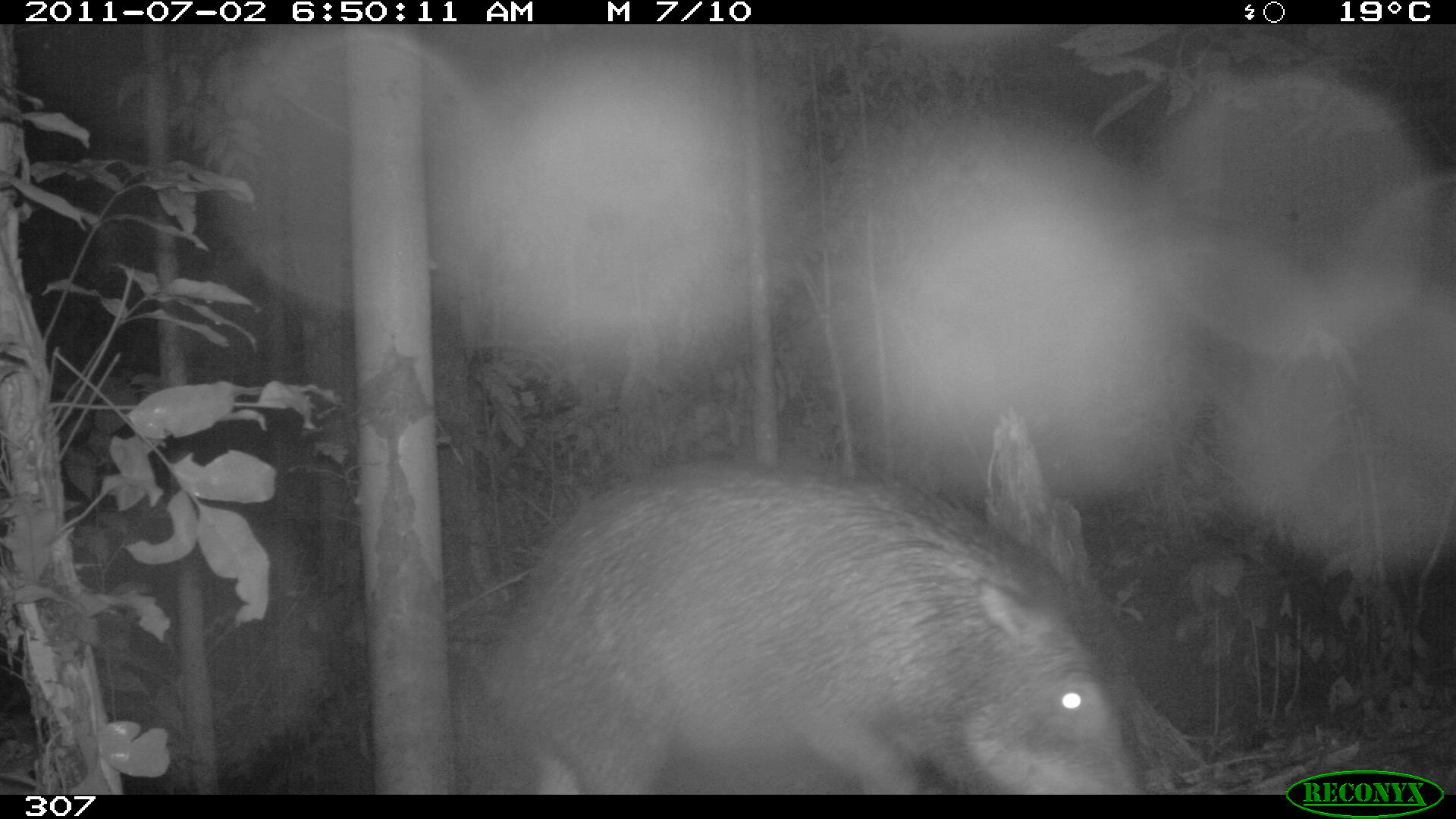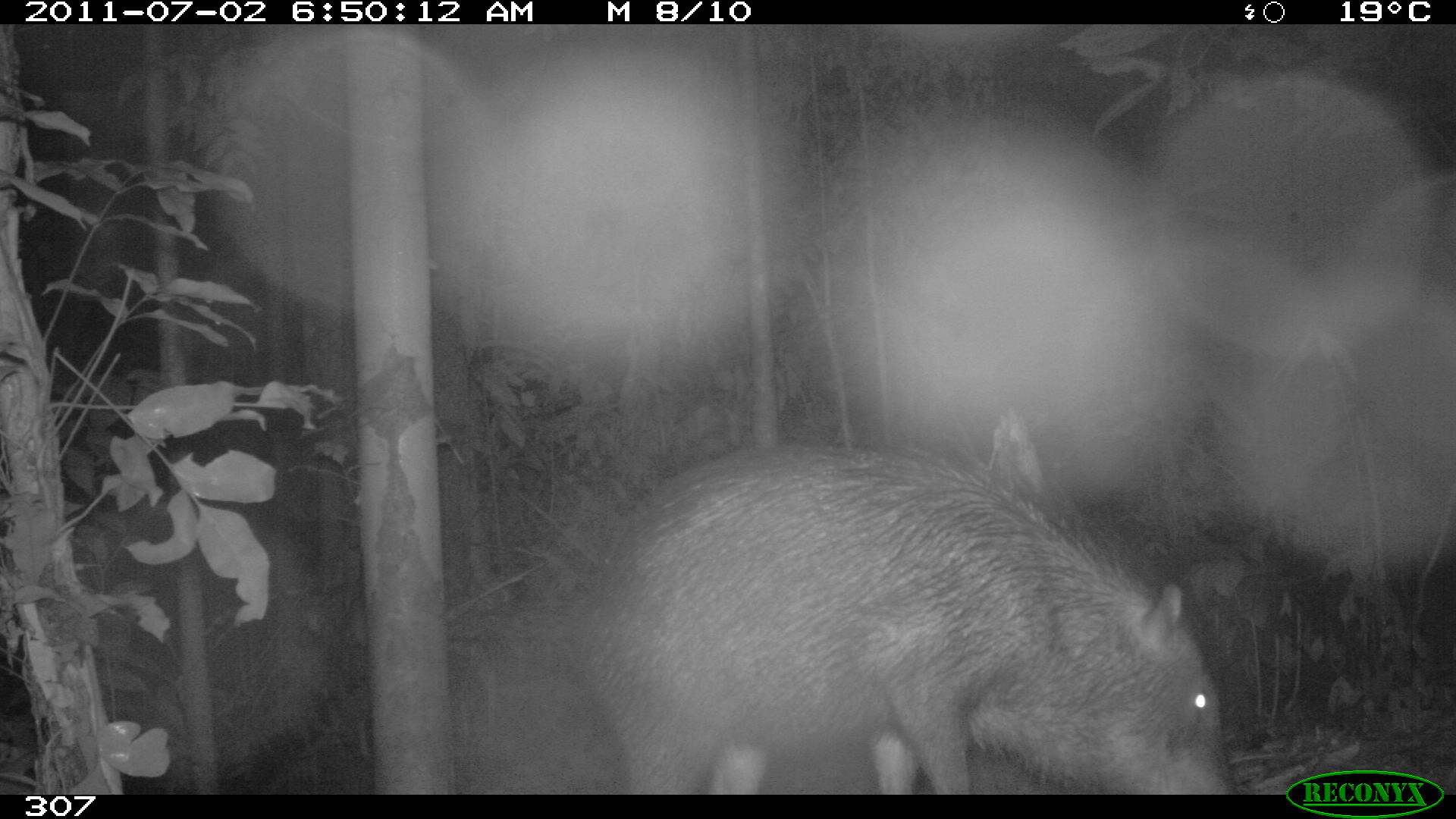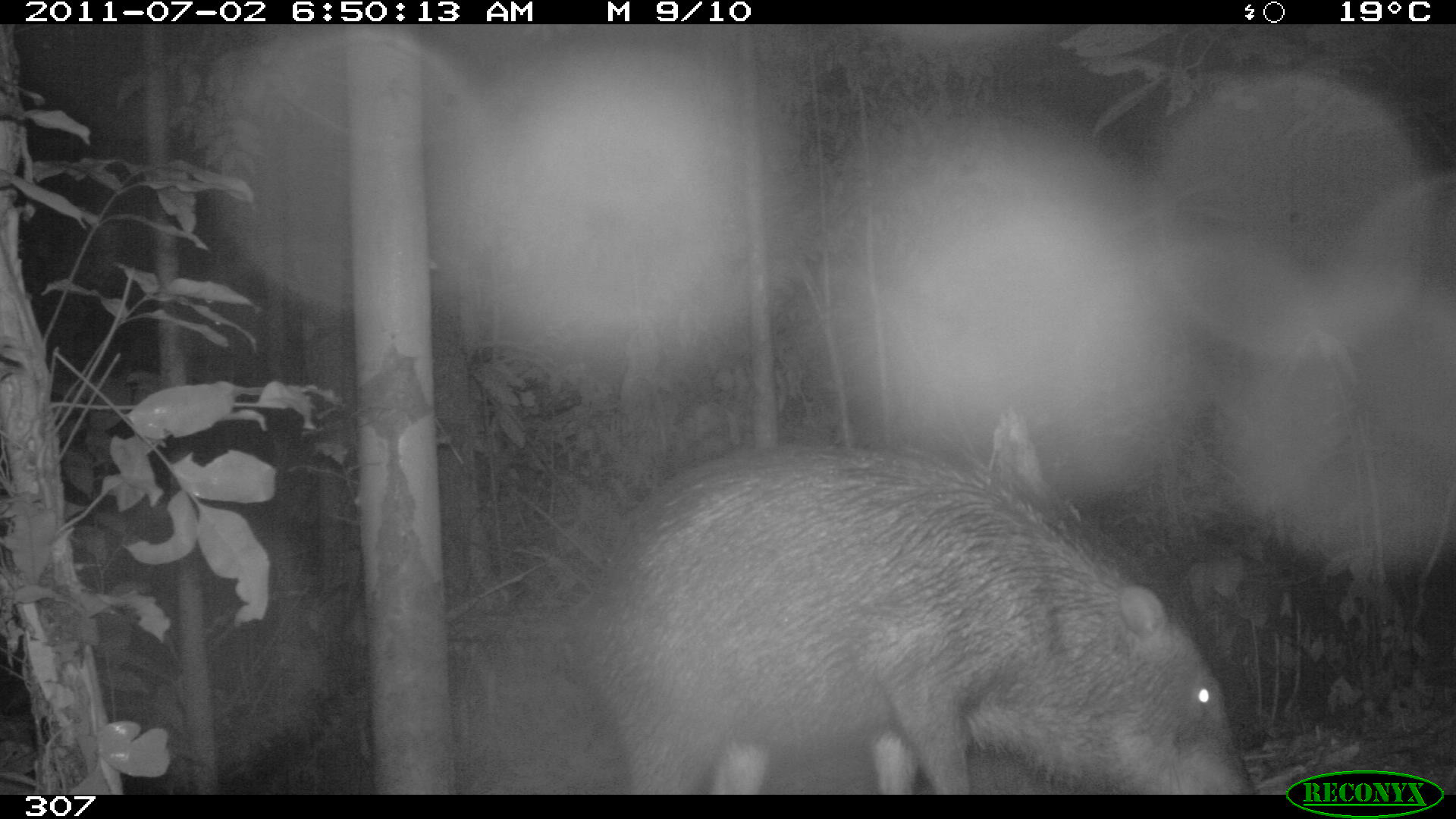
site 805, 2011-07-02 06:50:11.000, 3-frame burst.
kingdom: Animalia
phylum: Chordata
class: Mammalia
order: Artiodactyla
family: Tayassuidae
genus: Tayassu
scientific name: Tayassu pecari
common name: white-lipped peccary